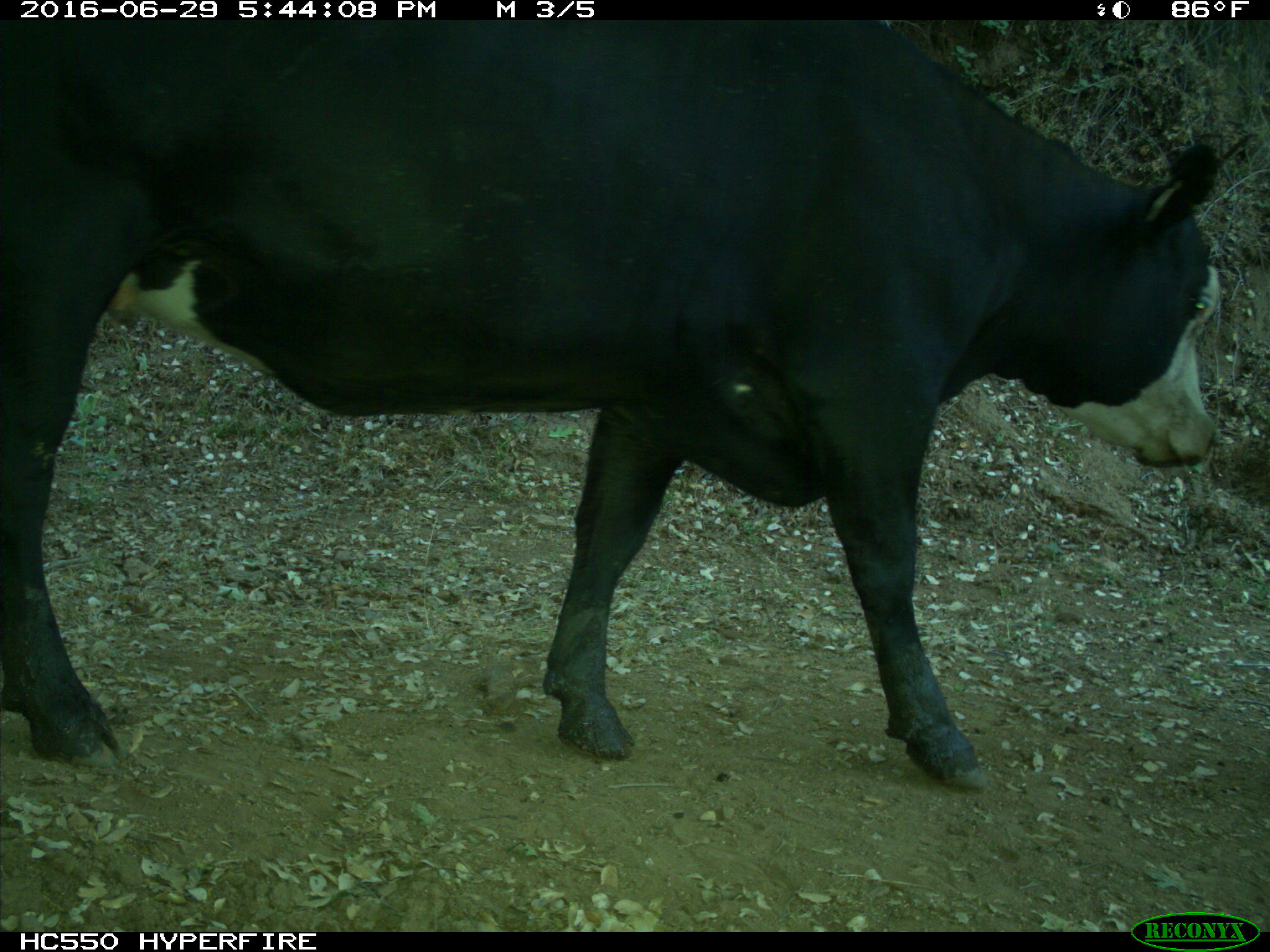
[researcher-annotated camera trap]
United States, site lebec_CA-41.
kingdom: Animalia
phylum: Chordata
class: Mammalia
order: Artiodactyla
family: Bovidae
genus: Bos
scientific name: Bos taurus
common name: domestic cow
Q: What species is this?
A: Bos taurus (domestic cow).